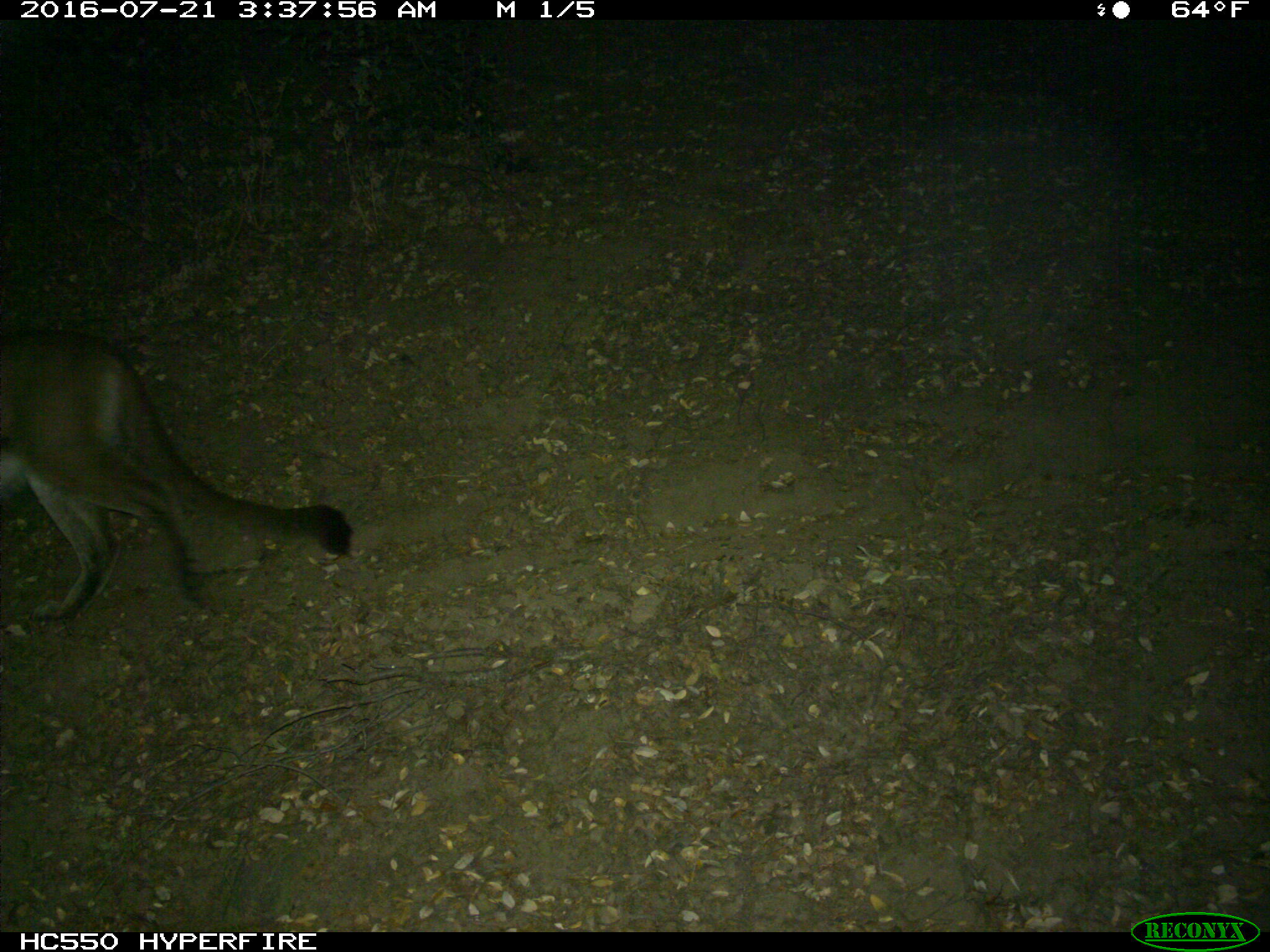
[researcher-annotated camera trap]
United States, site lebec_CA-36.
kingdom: Animalia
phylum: Chordata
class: Mammalia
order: Carnivora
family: Felidae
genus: Puma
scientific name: Puma concolor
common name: mountain lion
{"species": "Puma concolor (mountain lion)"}